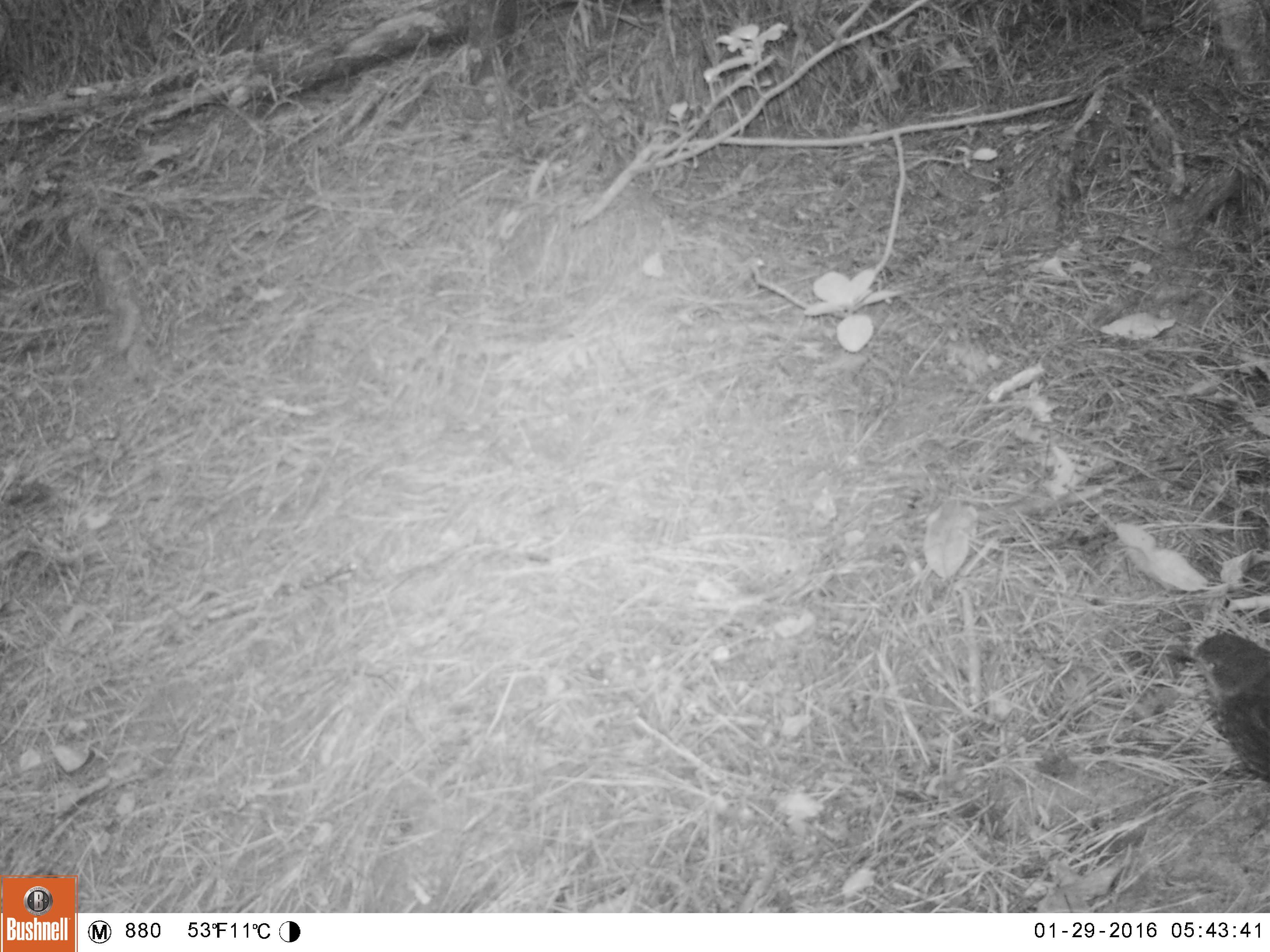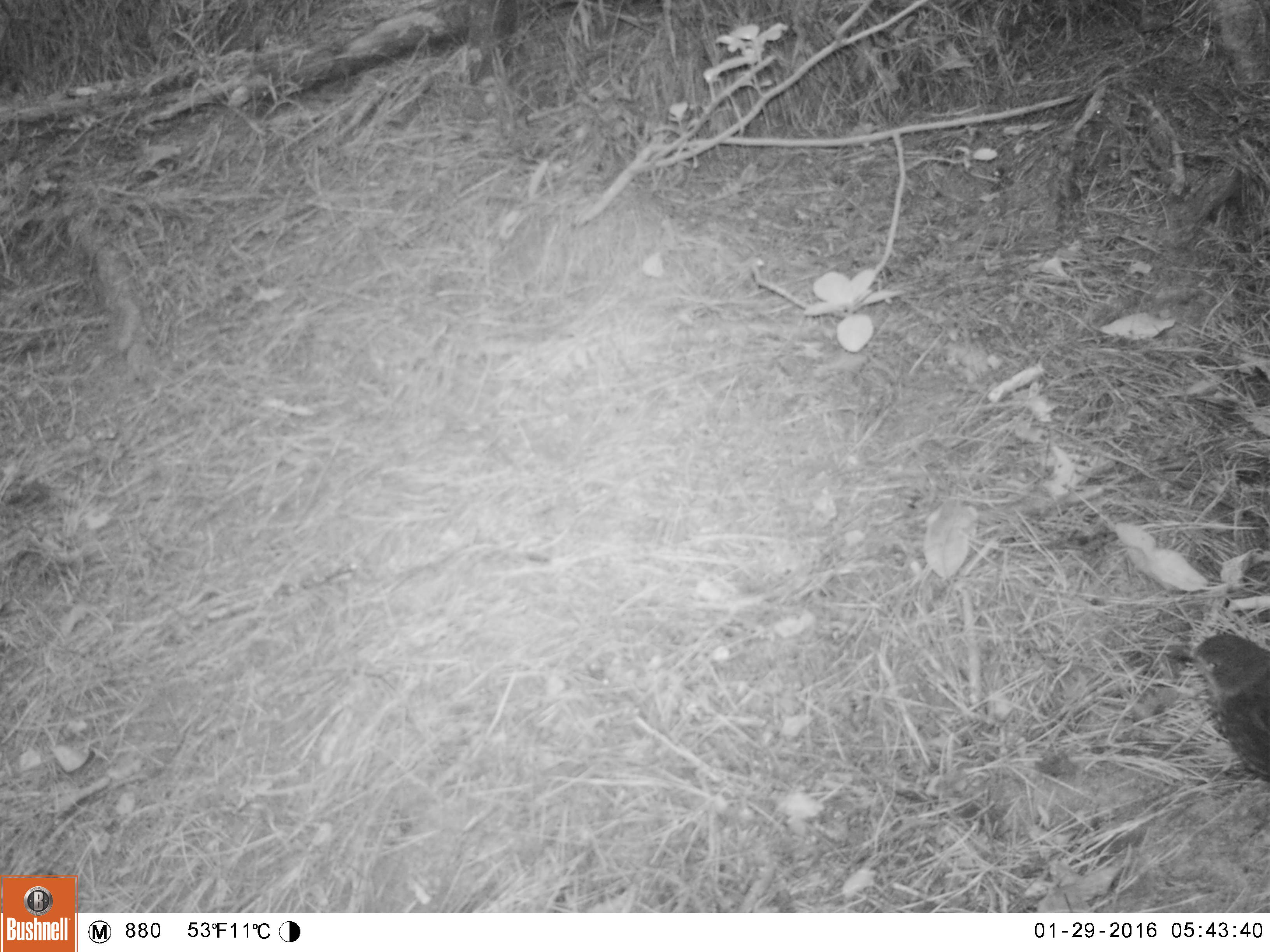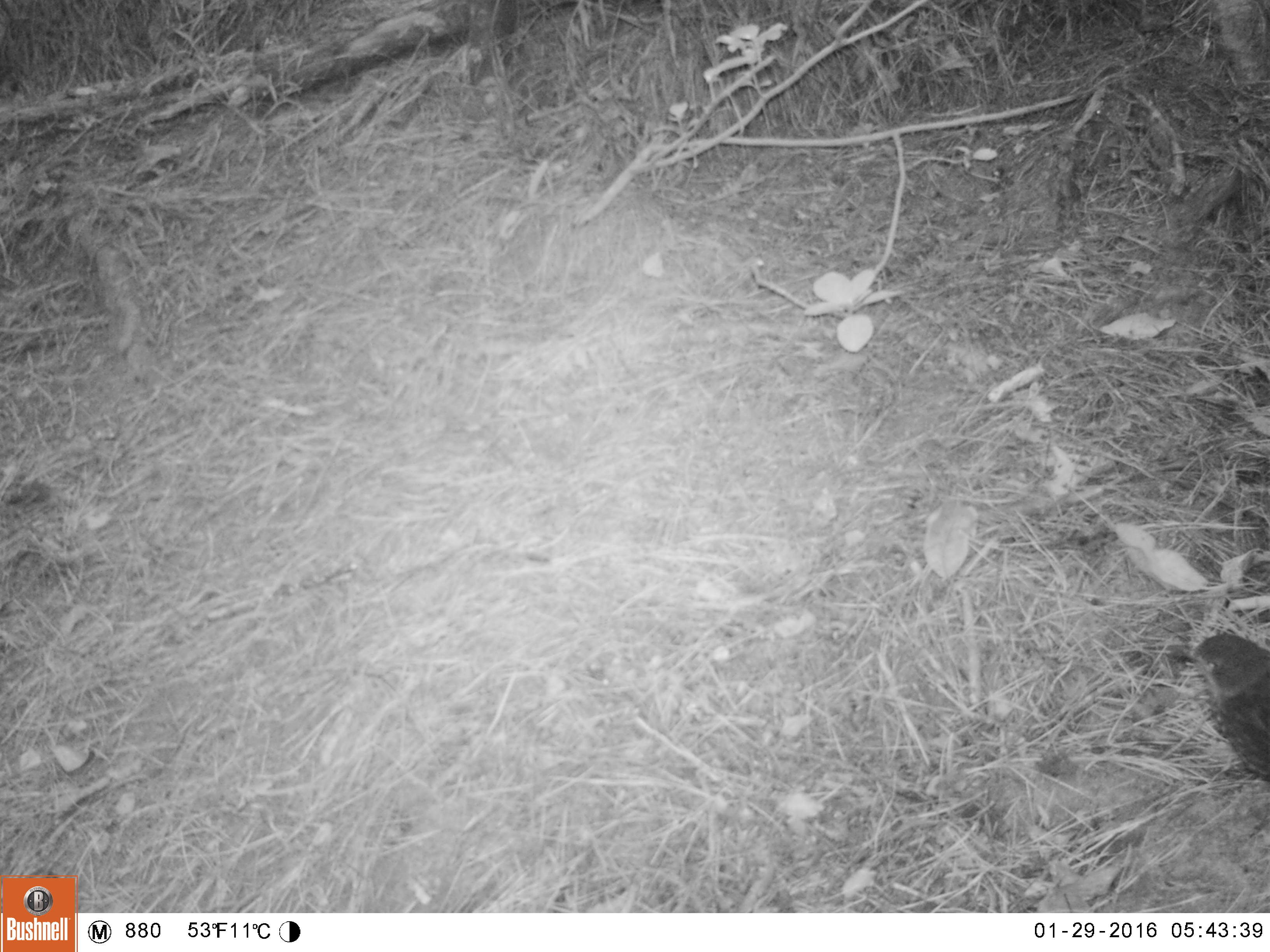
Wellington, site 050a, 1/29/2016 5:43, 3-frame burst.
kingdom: Animalia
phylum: Chordata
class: Aves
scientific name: Aves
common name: bird